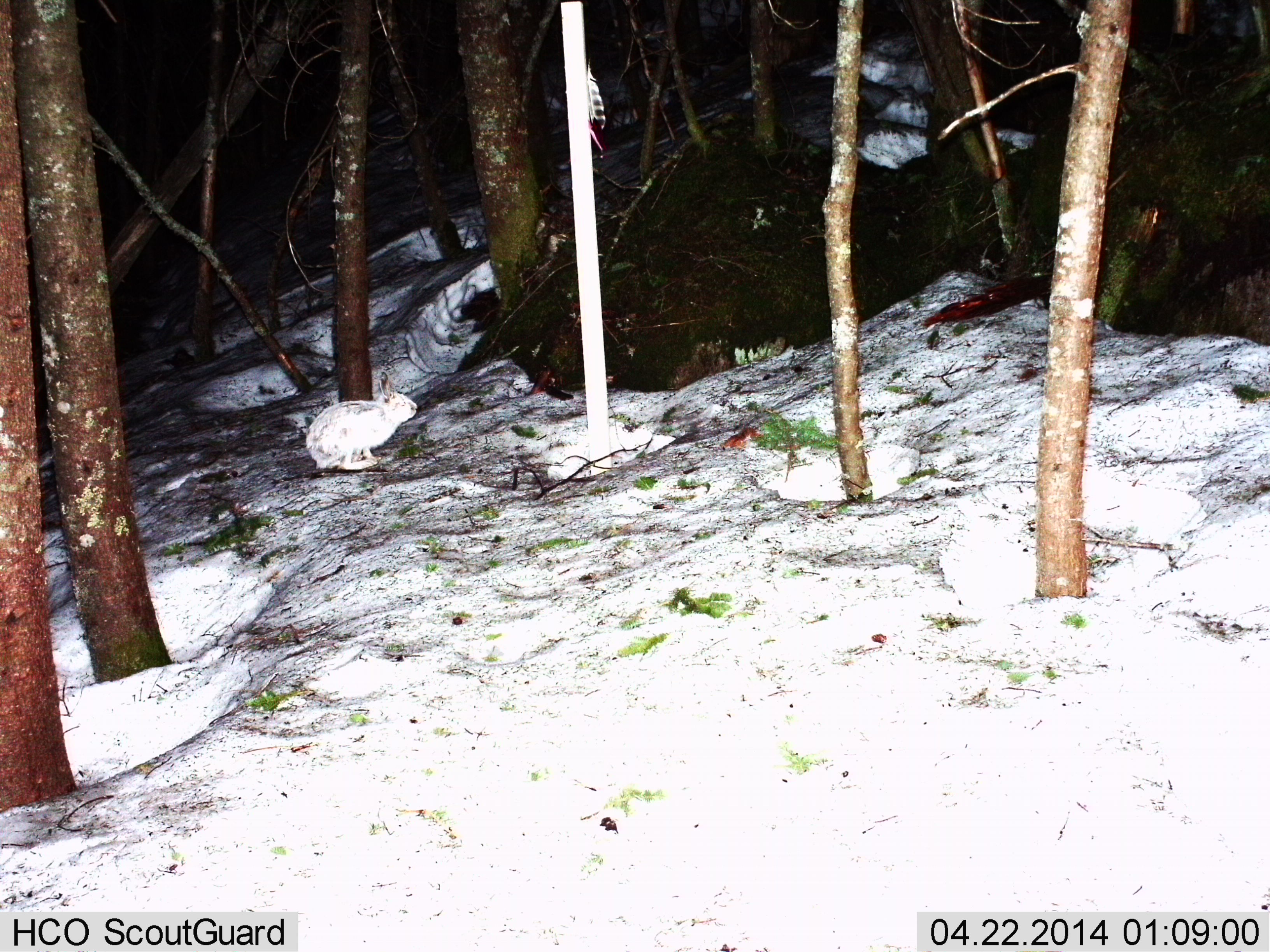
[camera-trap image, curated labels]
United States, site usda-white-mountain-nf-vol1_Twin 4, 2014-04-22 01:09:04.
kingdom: Animalia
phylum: Chordata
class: Mammalia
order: Lagomorpha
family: Leporidae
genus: Lepus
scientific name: Lepus americanus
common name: snowshoe hare